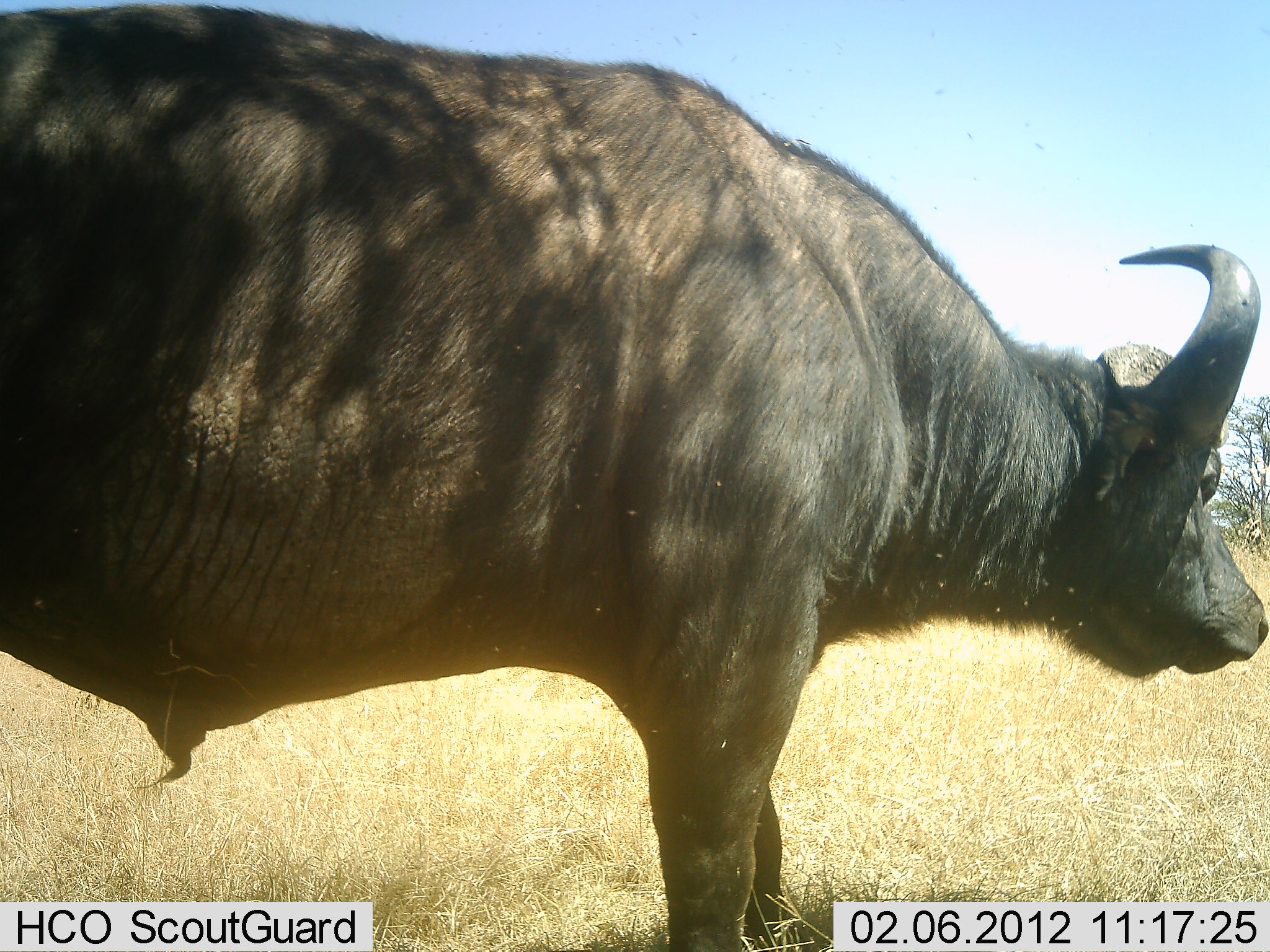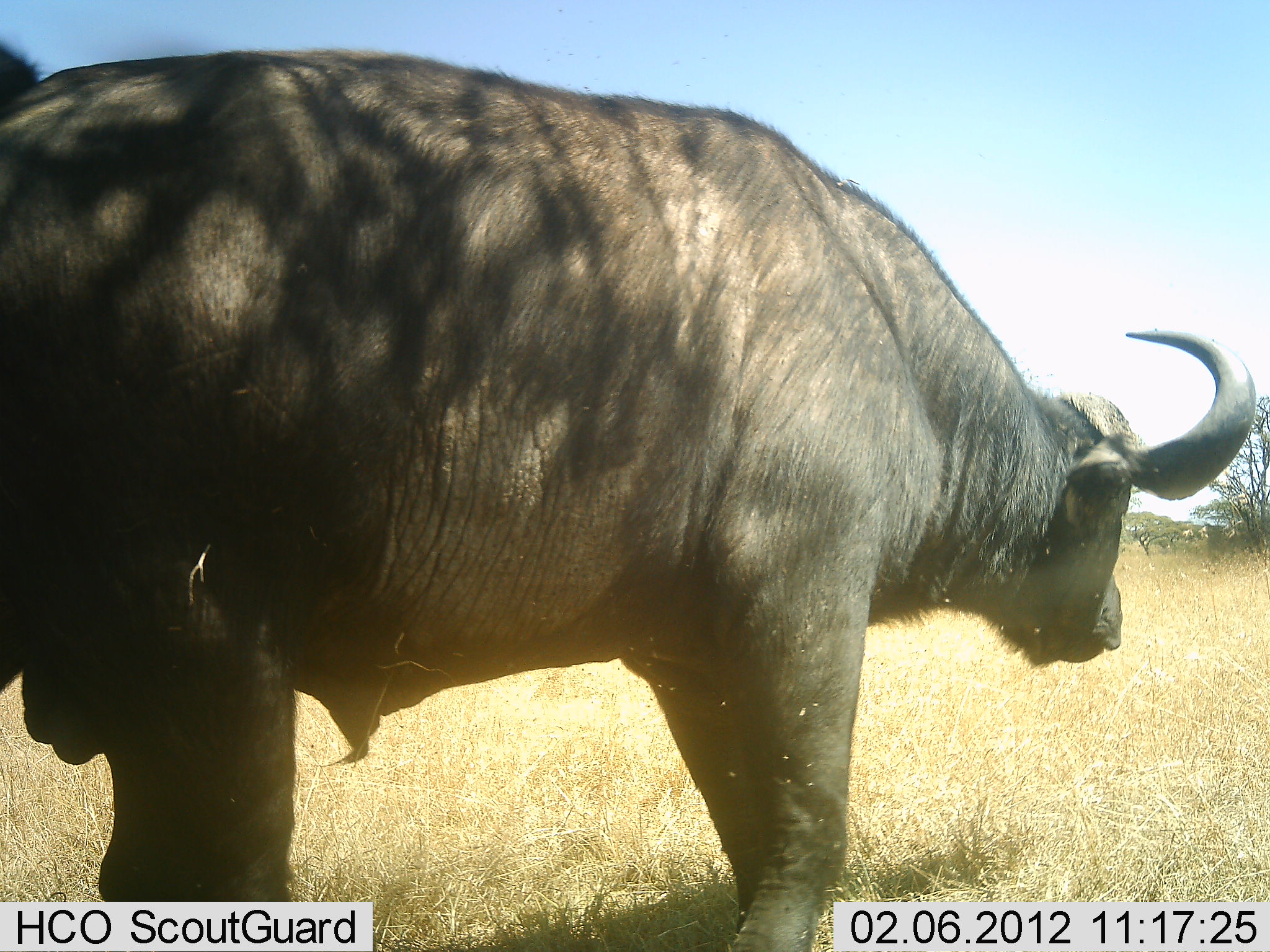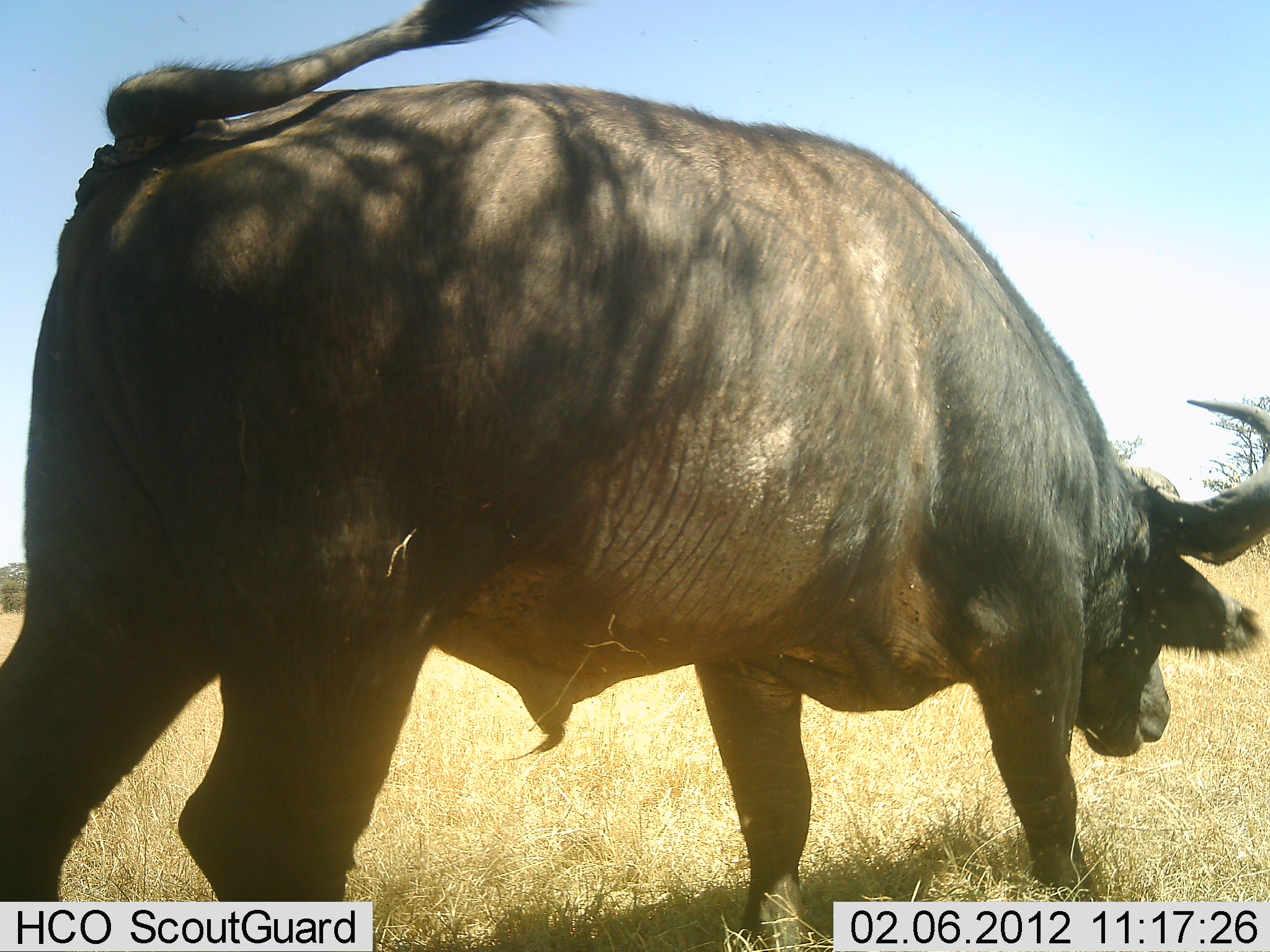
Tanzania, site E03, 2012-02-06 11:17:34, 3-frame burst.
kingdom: Animalia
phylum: Chordata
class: Mammalia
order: Artiodactyla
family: Bovidae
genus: Syncerus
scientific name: Syncerus caffer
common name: cape buffalo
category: buffalo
Buffalo (cape buffalo) (Syncerus caffer), count 1. Behavior (volunteer vote fractions): standing 41%, resting 0%, moving 64%, interacting 0%. Young present (vote fraction): 0%. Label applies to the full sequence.